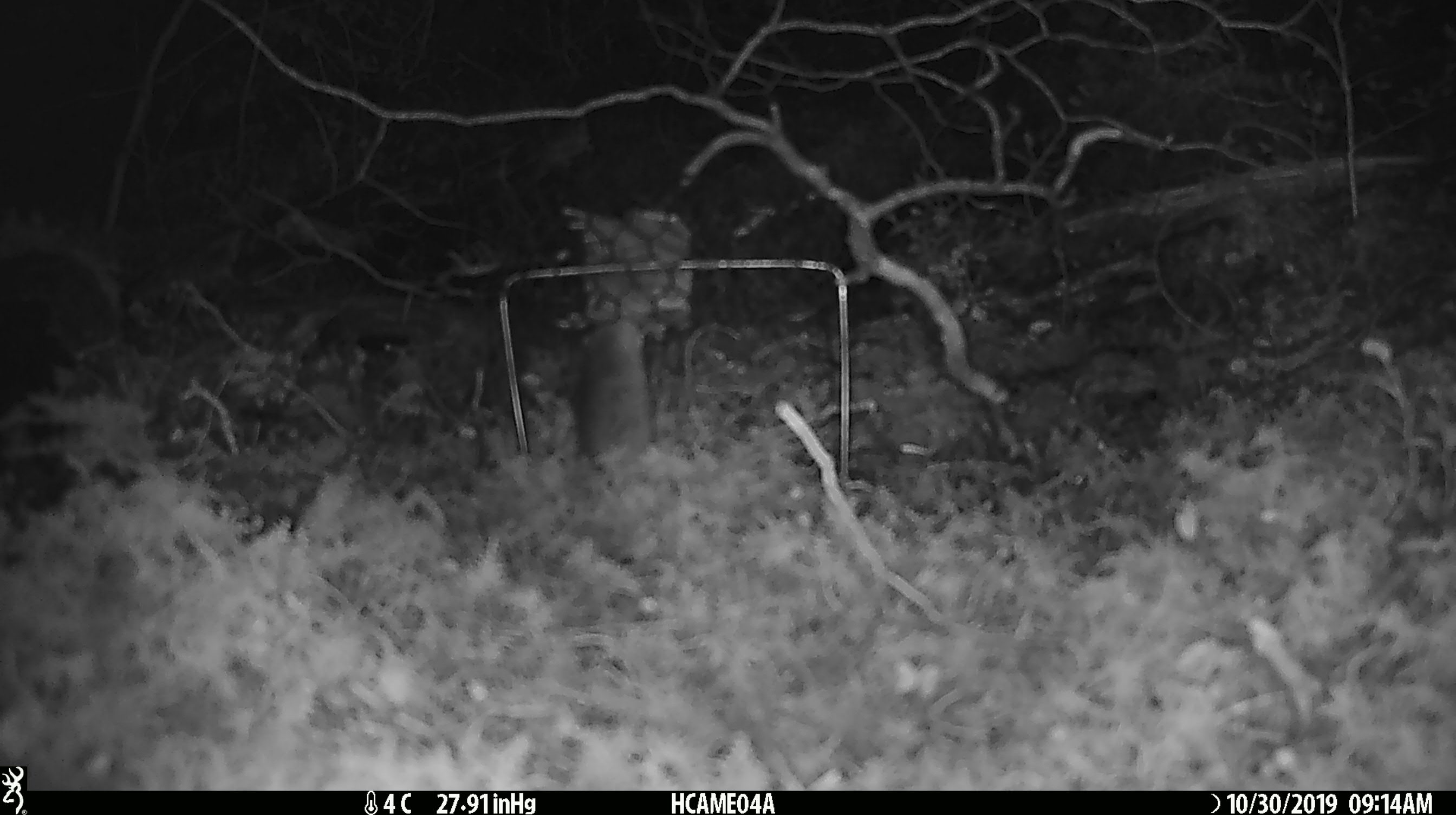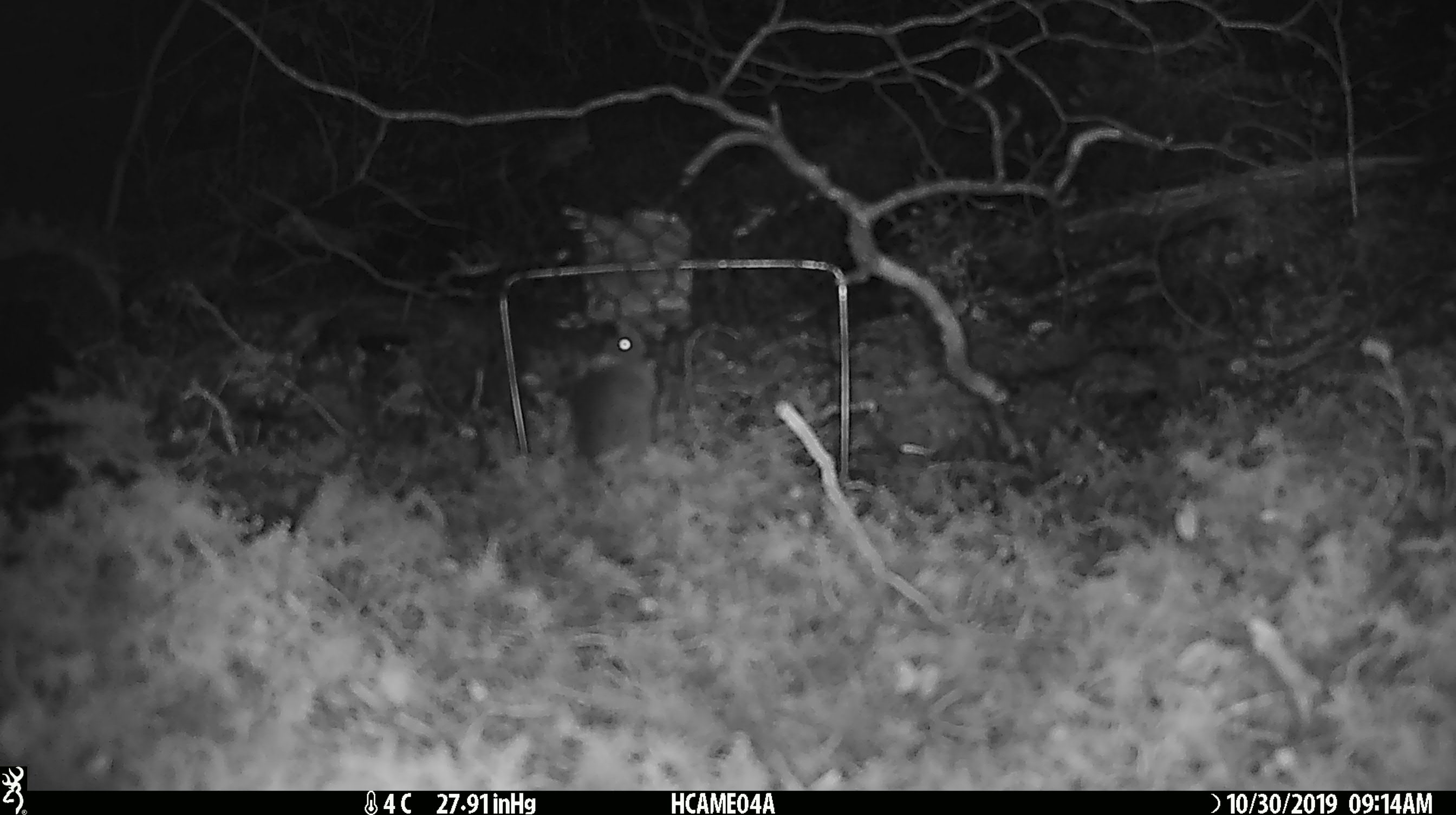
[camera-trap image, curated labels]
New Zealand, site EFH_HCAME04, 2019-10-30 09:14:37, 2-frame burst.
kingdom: Animalia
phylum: Chordata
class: Mammalia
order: Rodentia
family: Muridae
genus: Mus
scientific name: Mus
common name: mouse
Mouse (Mus).